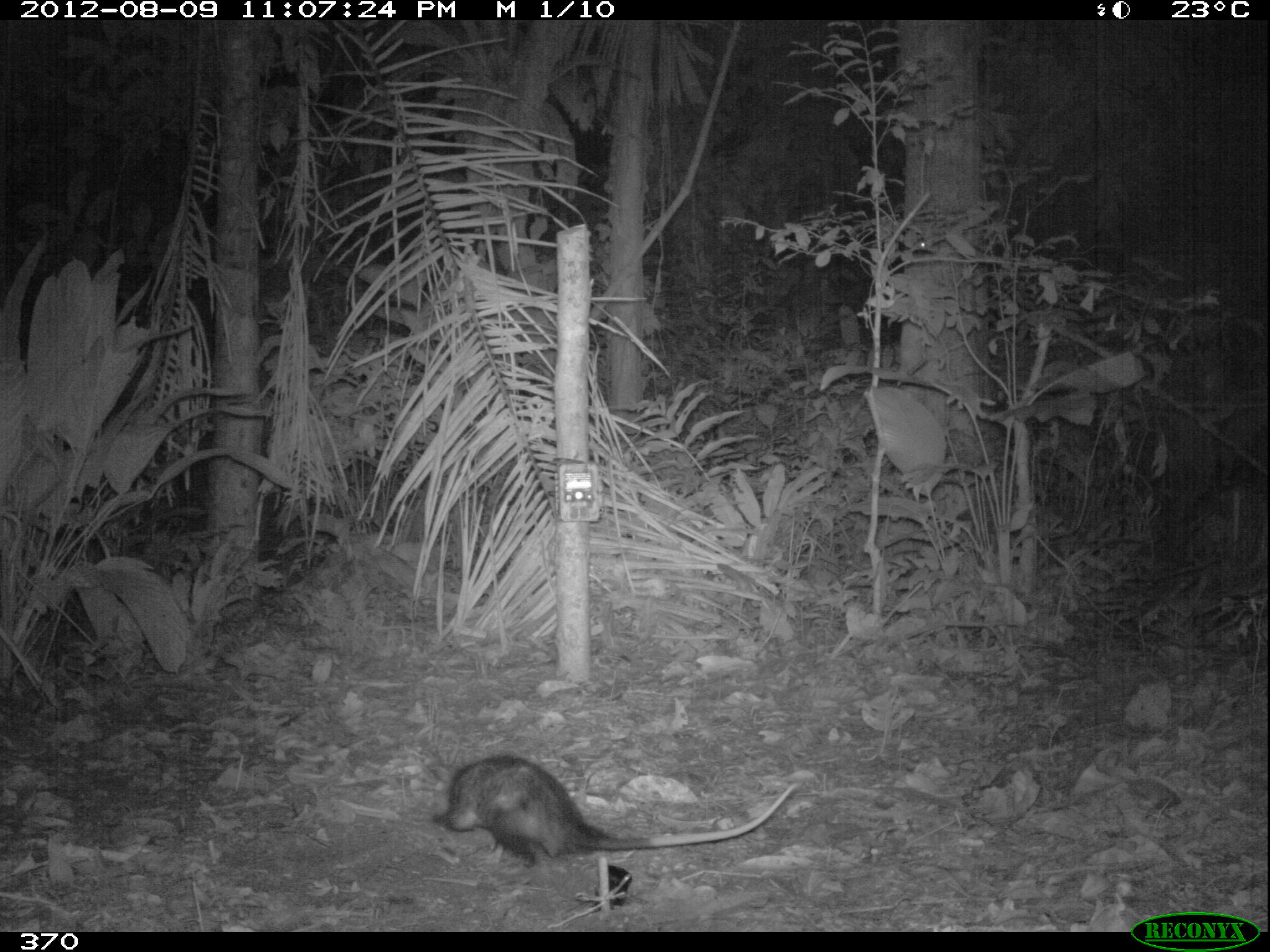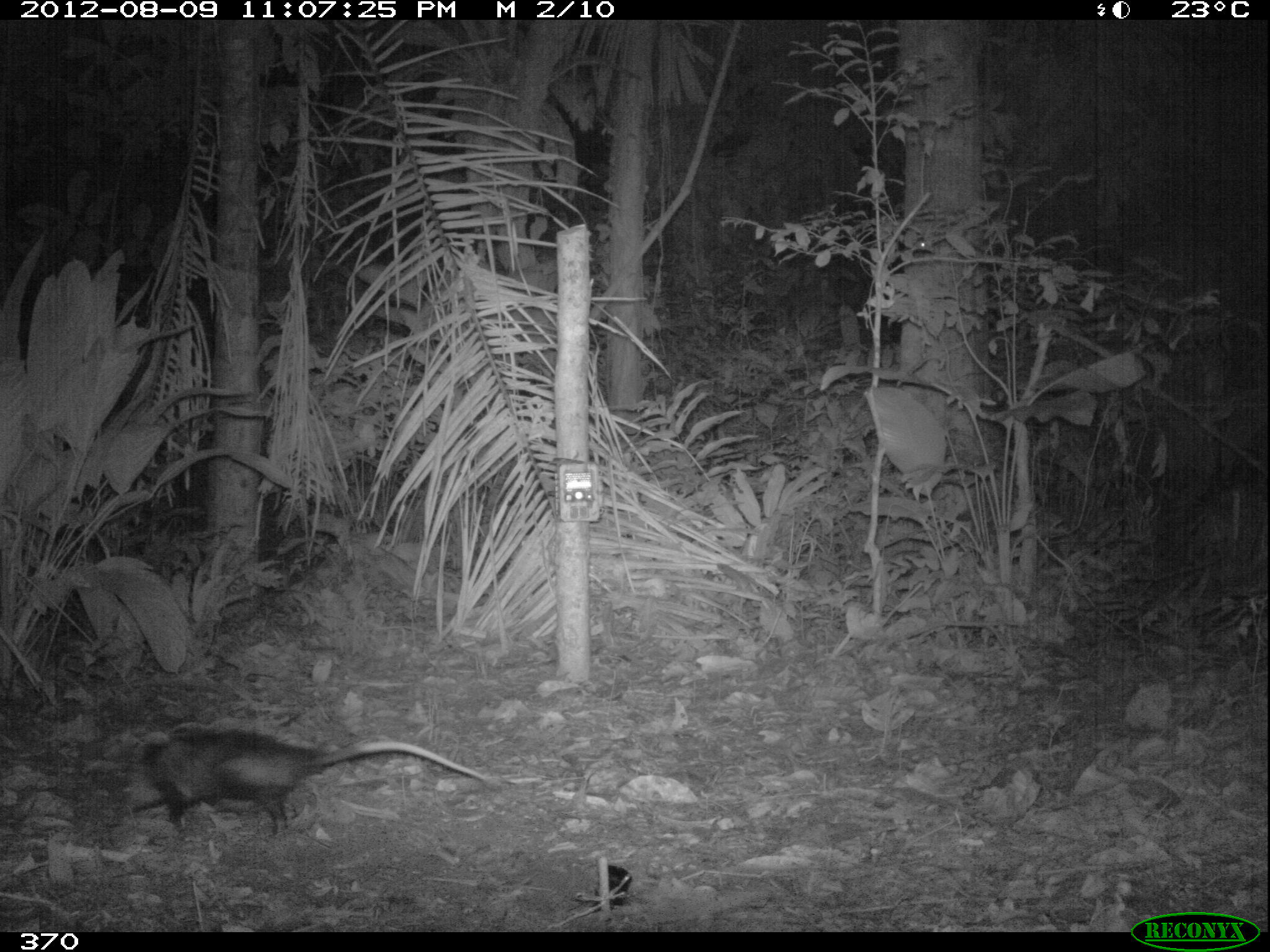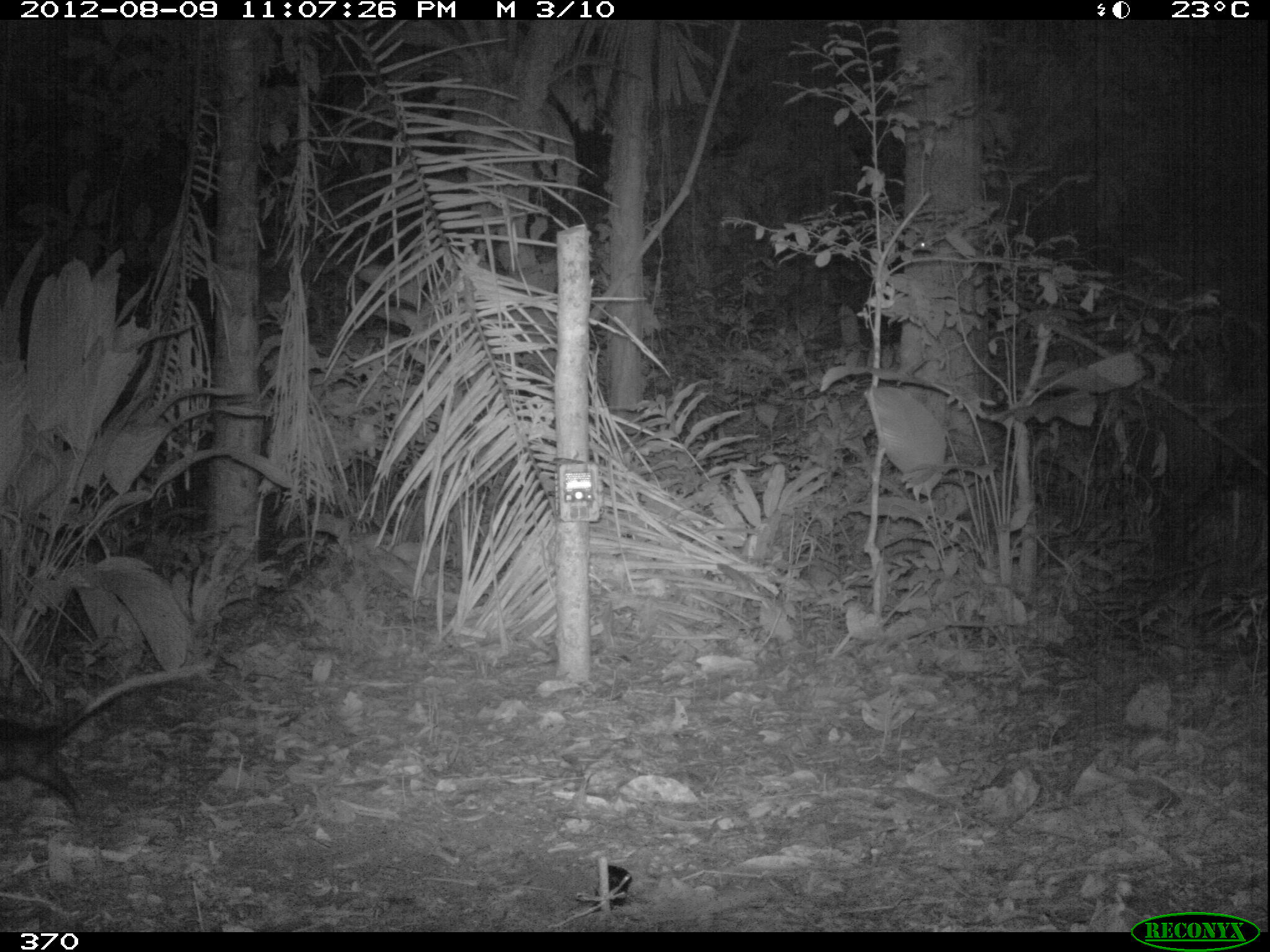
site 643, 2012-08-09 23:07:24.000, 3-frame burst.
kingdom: Animalia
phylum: Chordata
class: Mammalia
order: Didelphimorphia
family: Didelphidae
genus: Didelphis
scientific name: Didelphis marsupialis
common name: southern opossum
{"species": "Didelphis marsupialis (southern opossum)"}